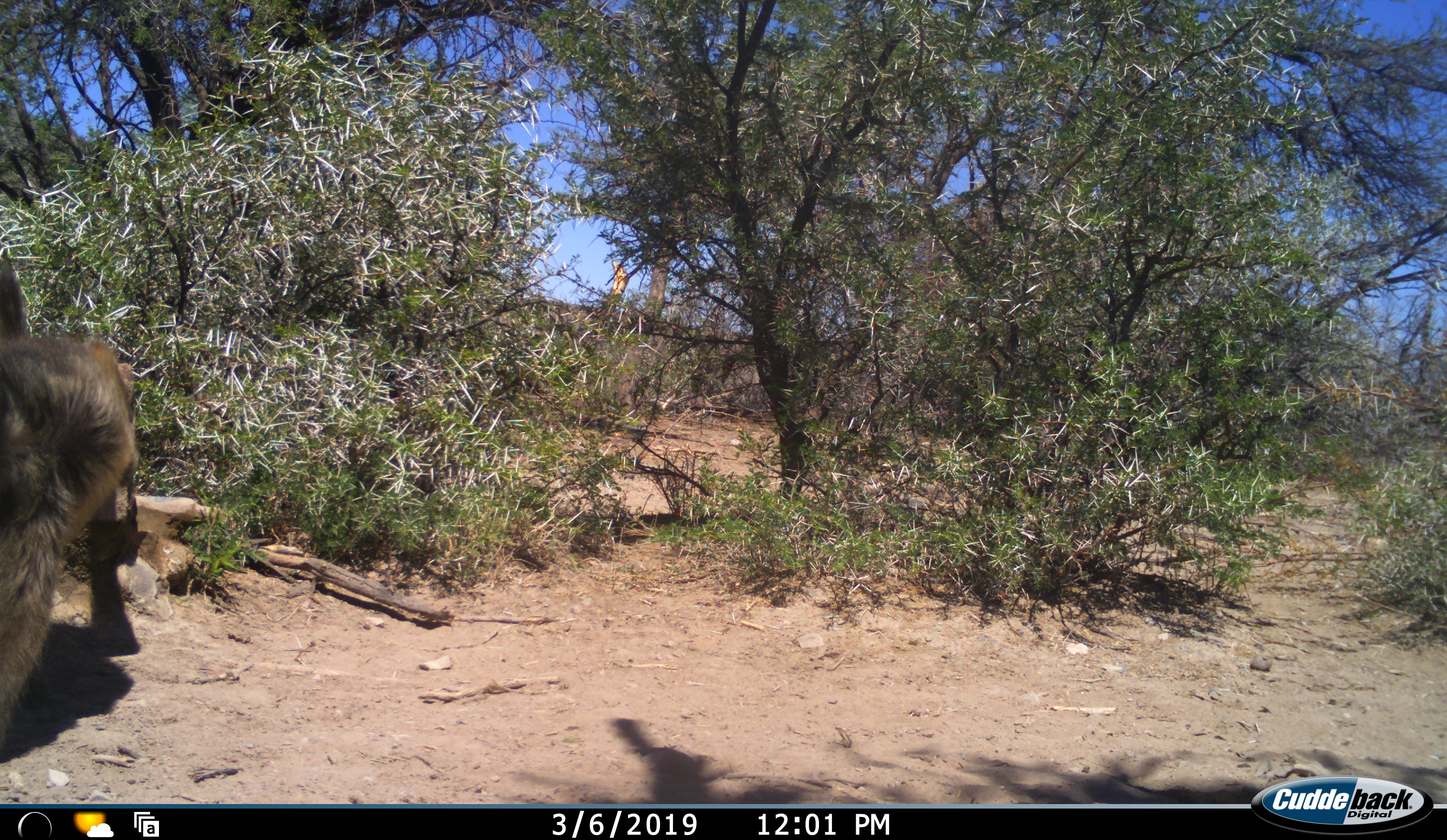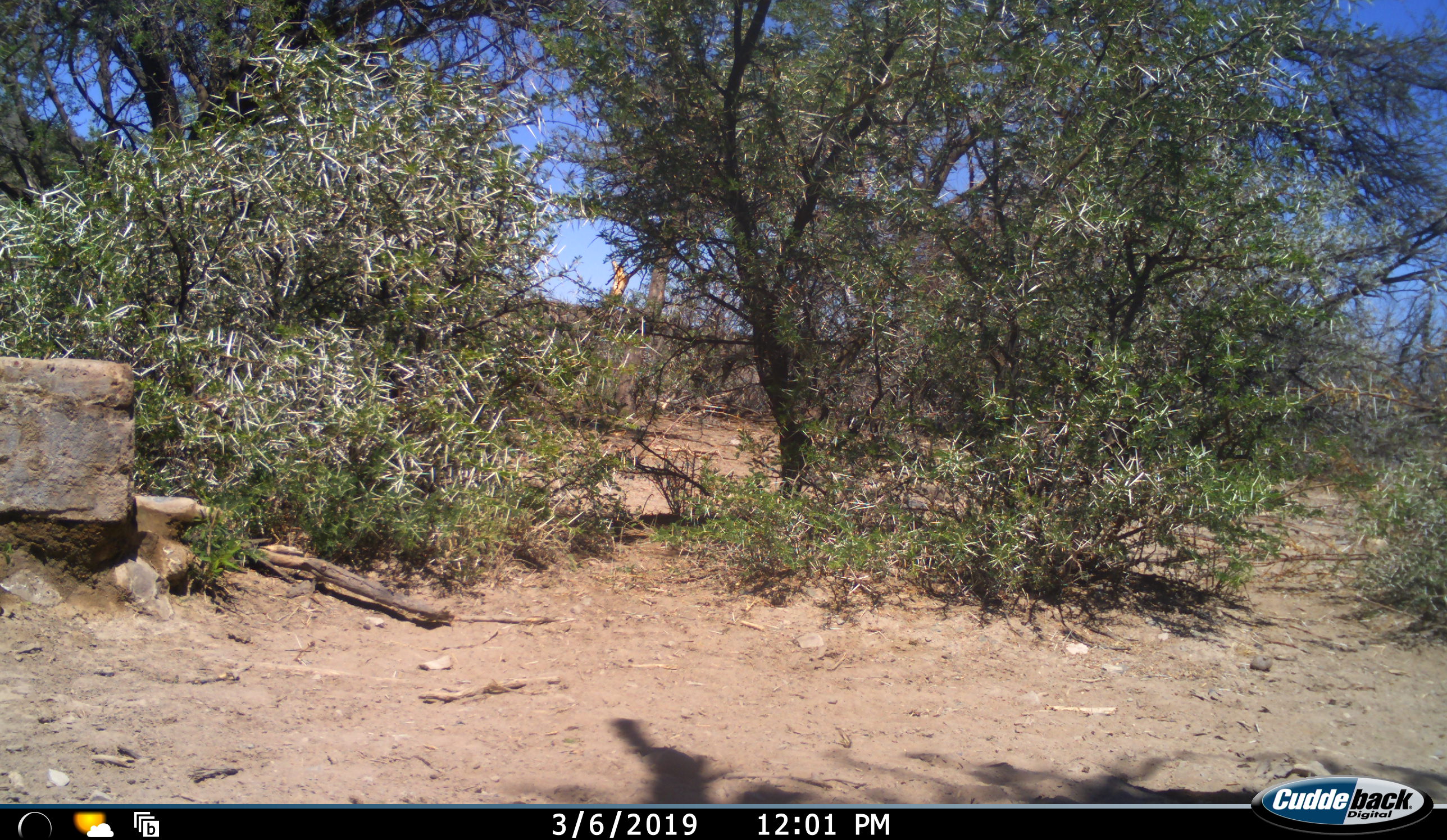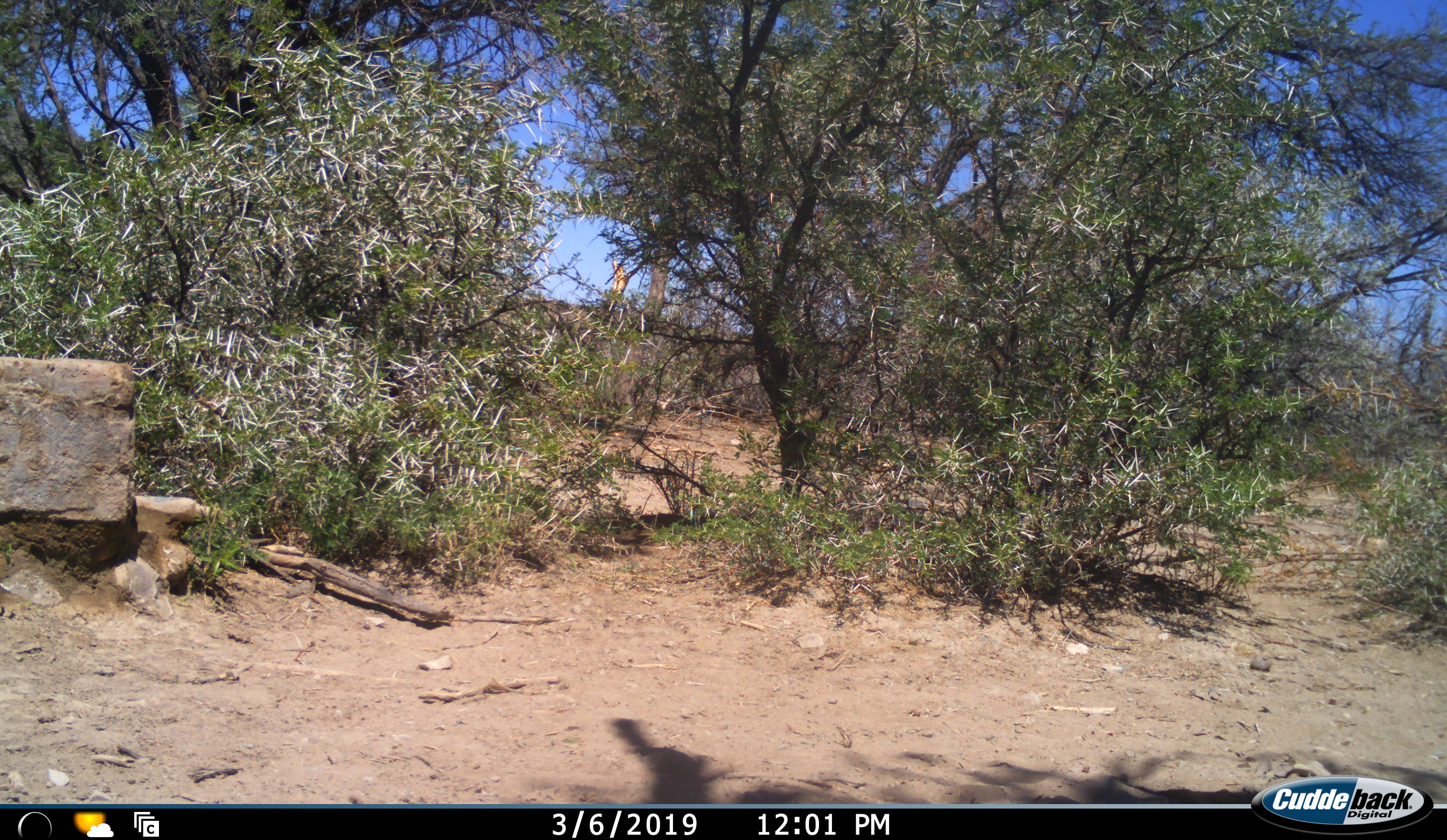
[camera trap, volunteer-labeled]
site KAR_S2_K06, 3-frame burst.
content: unidentified animal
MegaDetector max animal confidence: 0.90